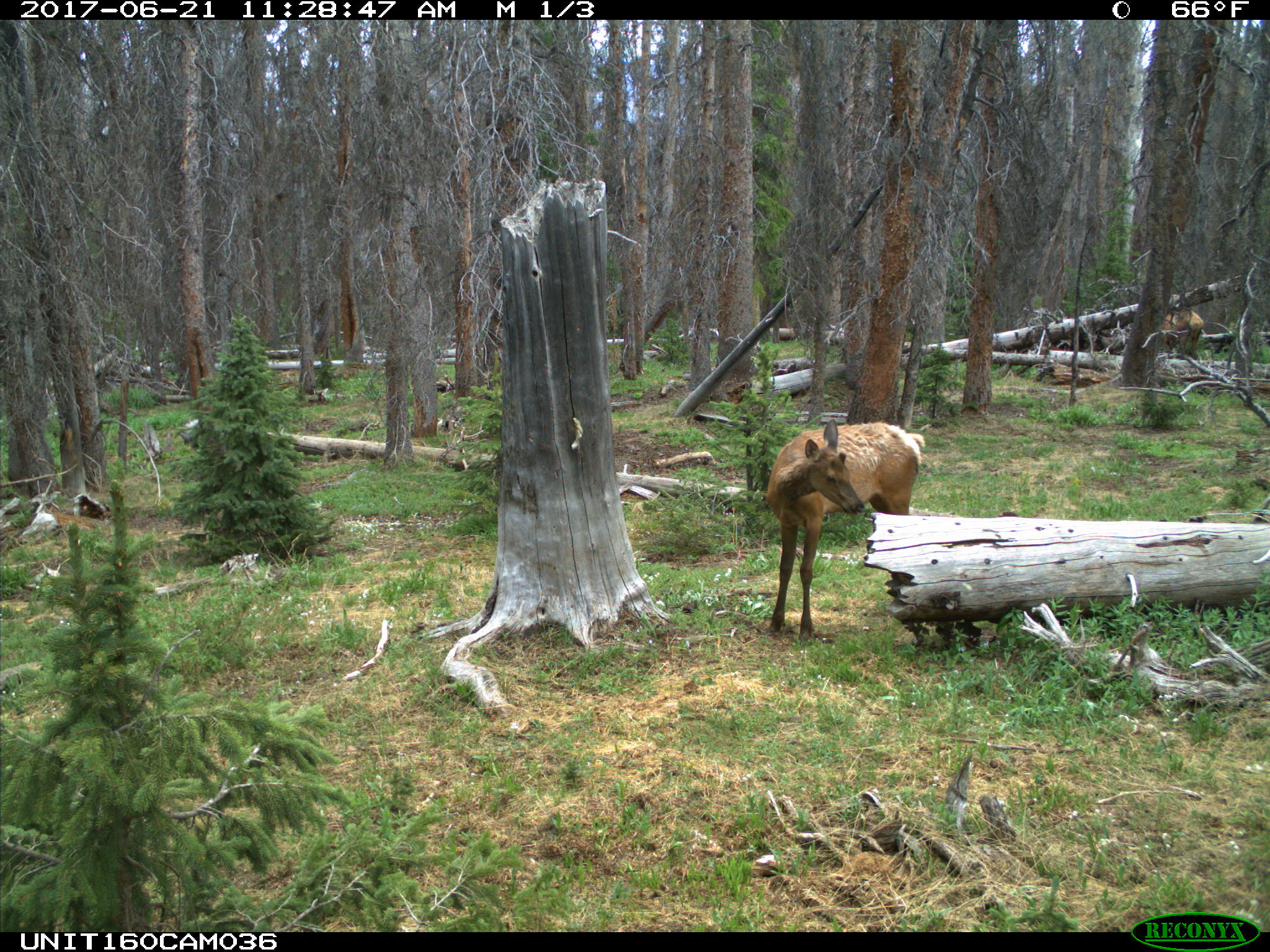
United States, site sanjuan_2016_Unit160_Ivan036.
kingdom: Animalia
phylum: Chordata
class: Mammalia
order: Artiodactyla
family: Cervidae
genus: Cervus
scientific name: Cervus elaphus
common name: red deer